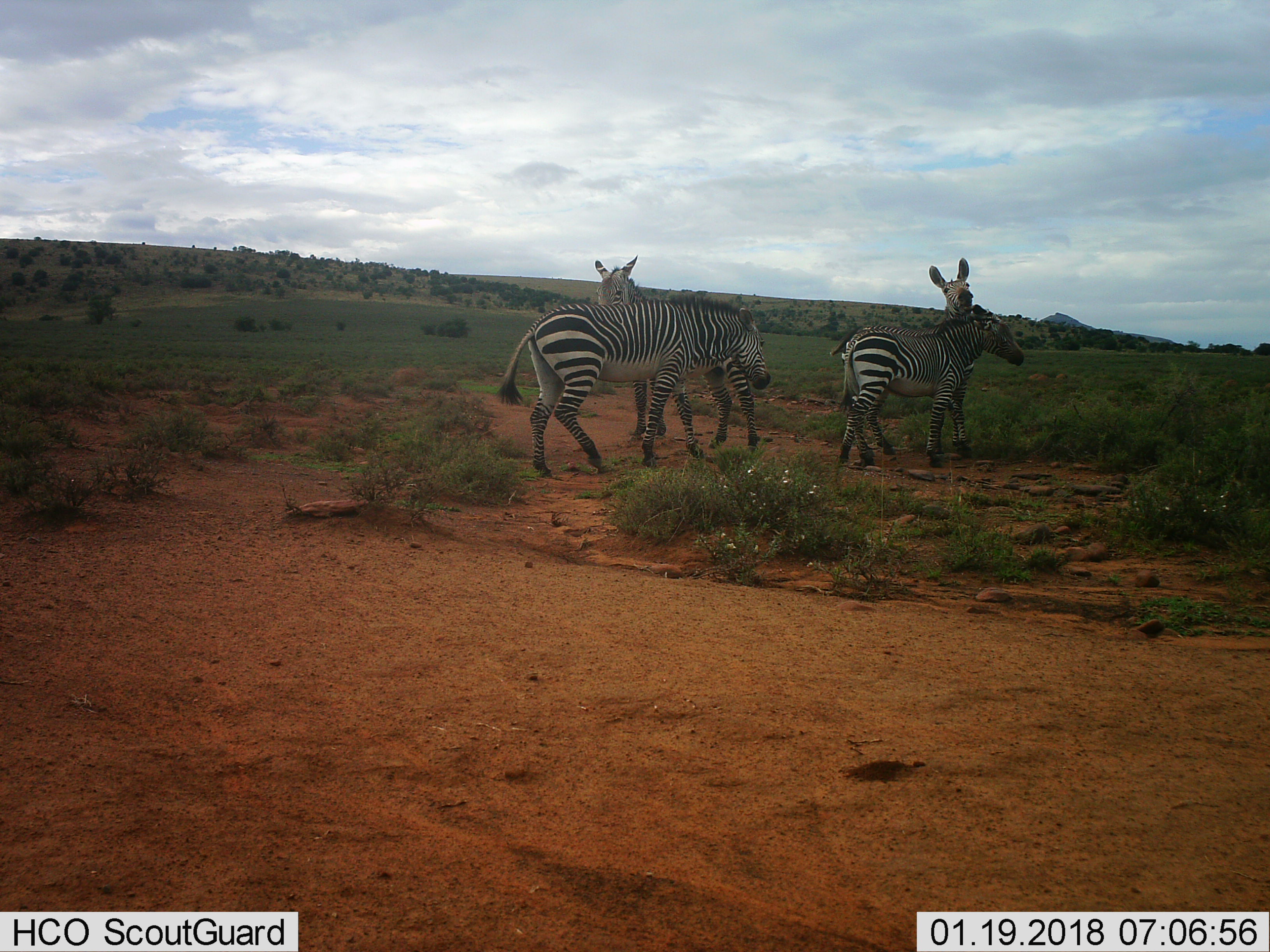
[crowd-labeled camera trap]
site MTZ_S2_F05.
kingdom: Animalia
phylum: Chordata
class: Mammalia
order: Perissodactyla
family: Equidae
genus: Equus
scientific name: Equus zebra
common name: mountain zebra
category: zebramountain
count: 4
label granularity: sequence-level